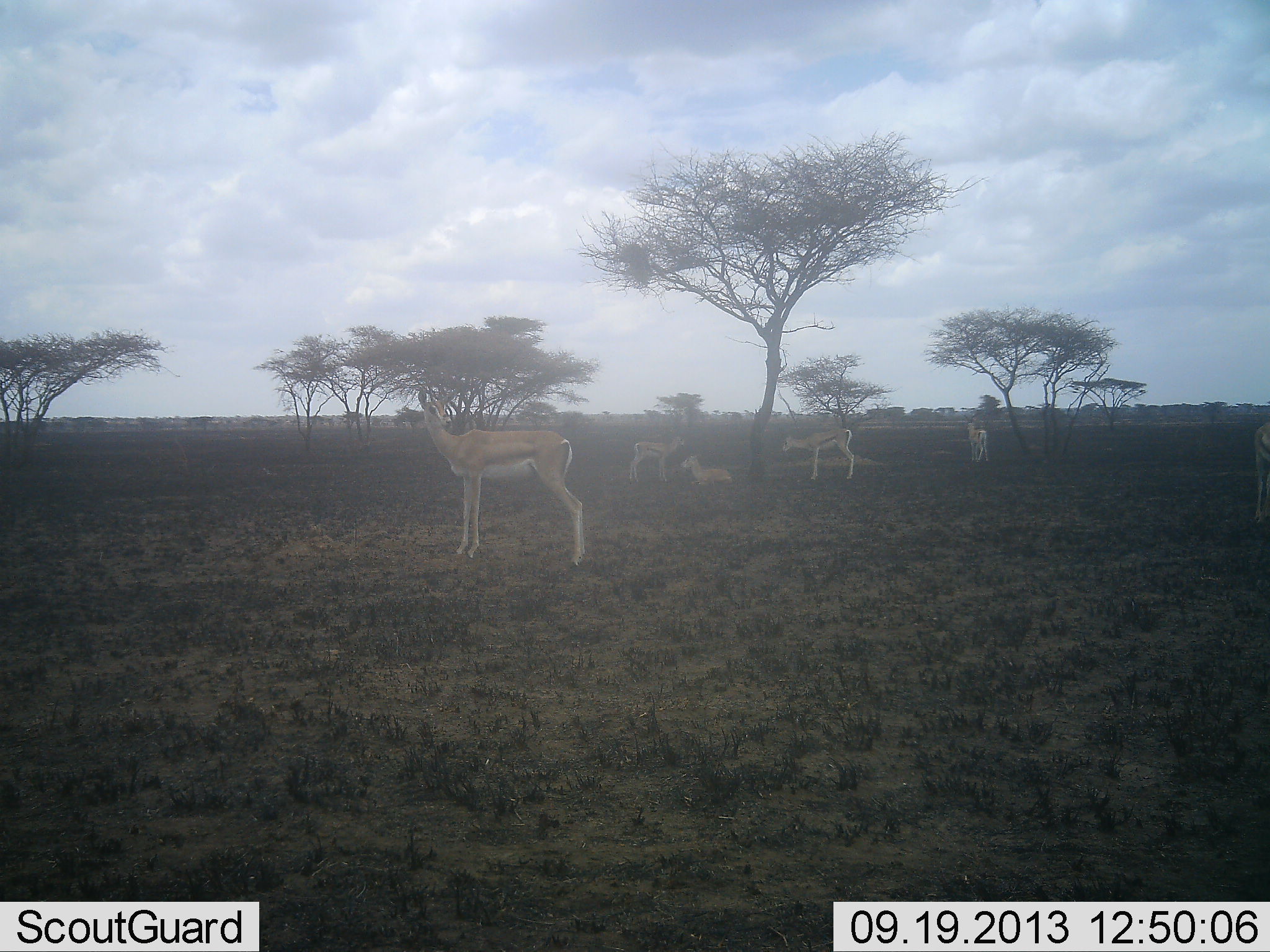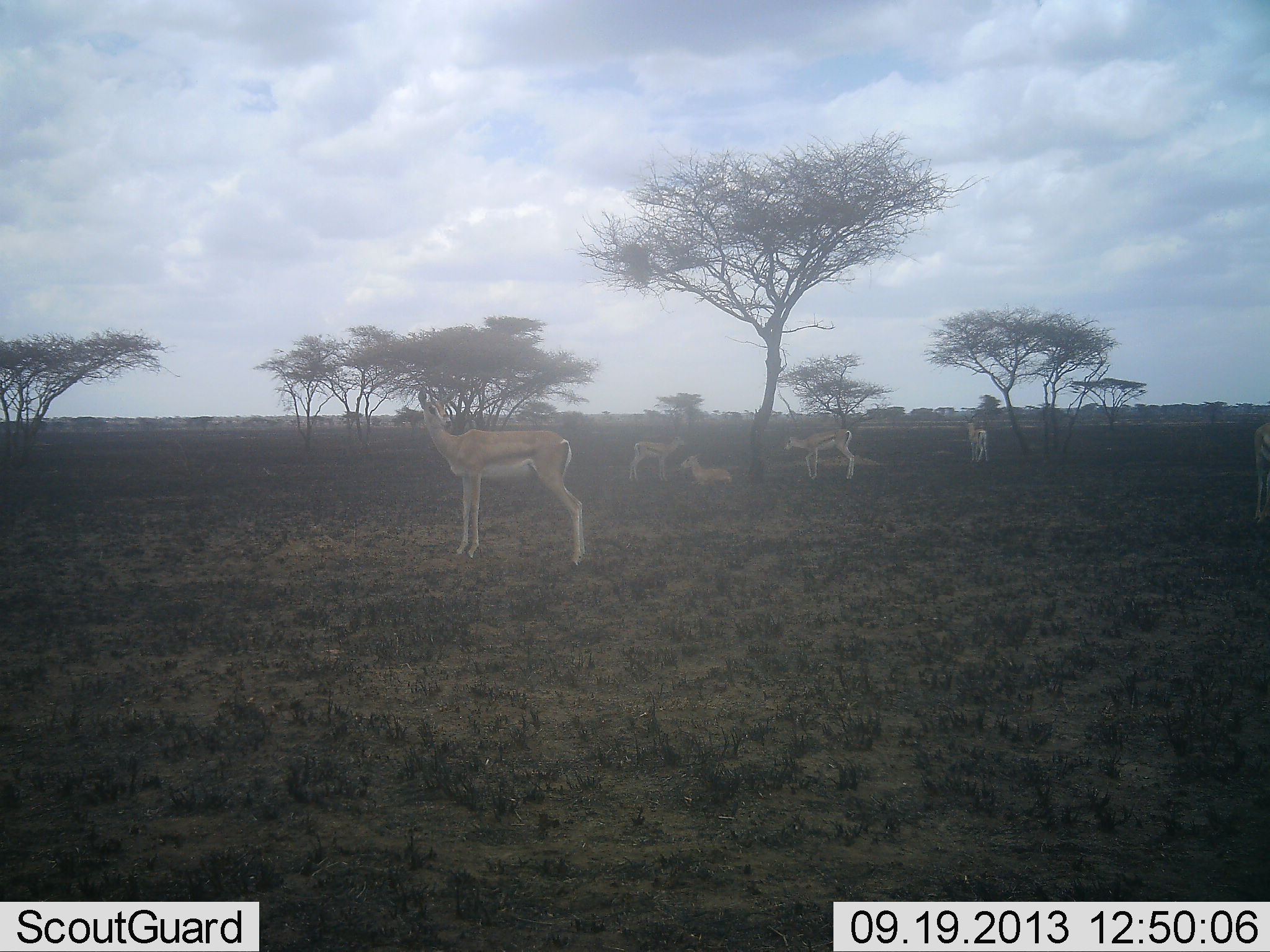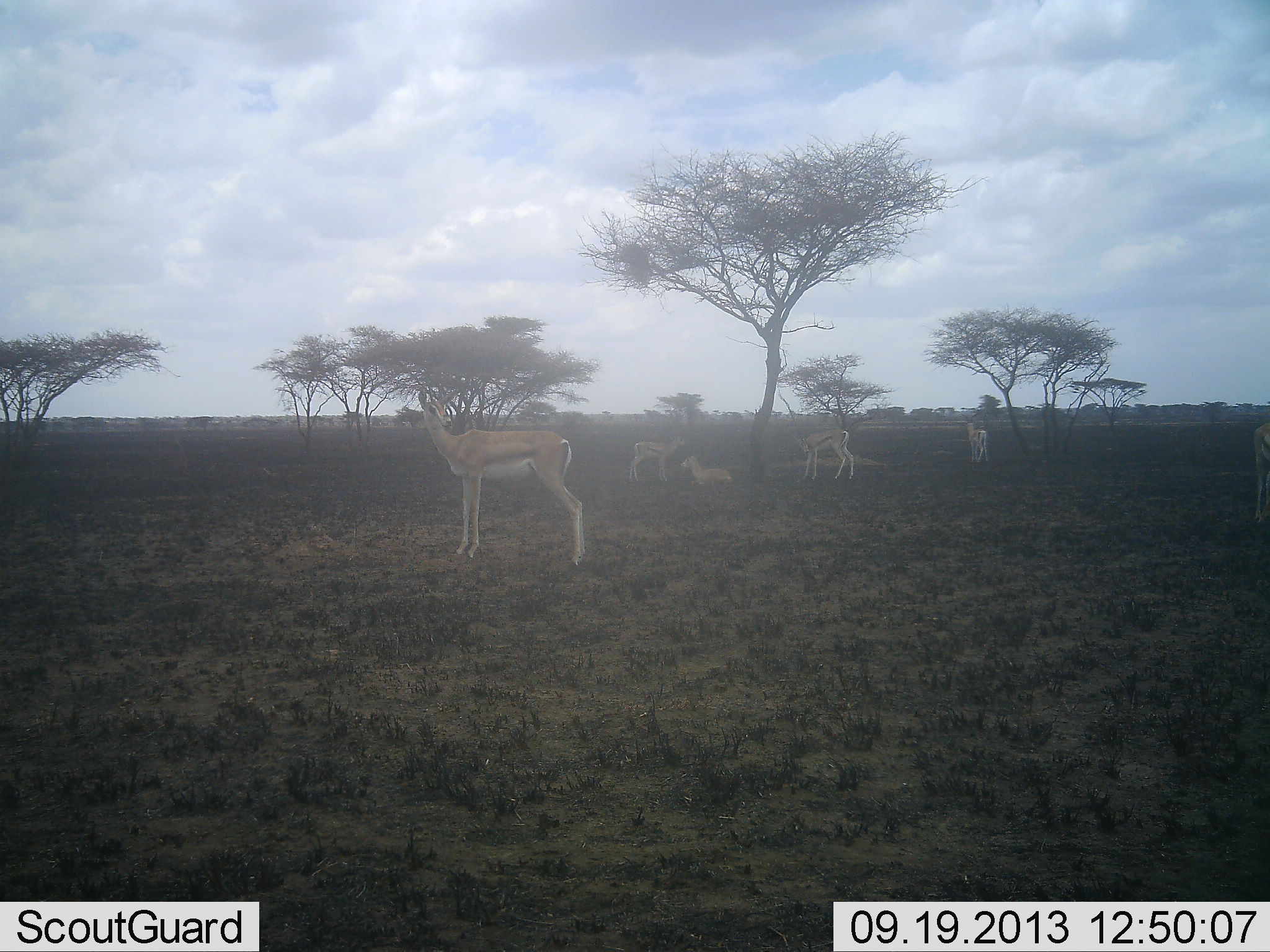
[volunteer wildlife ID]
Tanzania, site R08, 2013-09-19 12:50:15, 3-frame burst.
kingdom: Animalia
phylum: Chordata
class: Mammalia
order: Artiodactyla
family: Bovidae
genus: Nanger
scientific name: Nanger granti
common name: grant's gazelle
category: gazellegrants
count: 6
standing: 100%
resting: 90%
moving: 0%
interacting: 0%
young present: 20%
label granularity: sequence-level